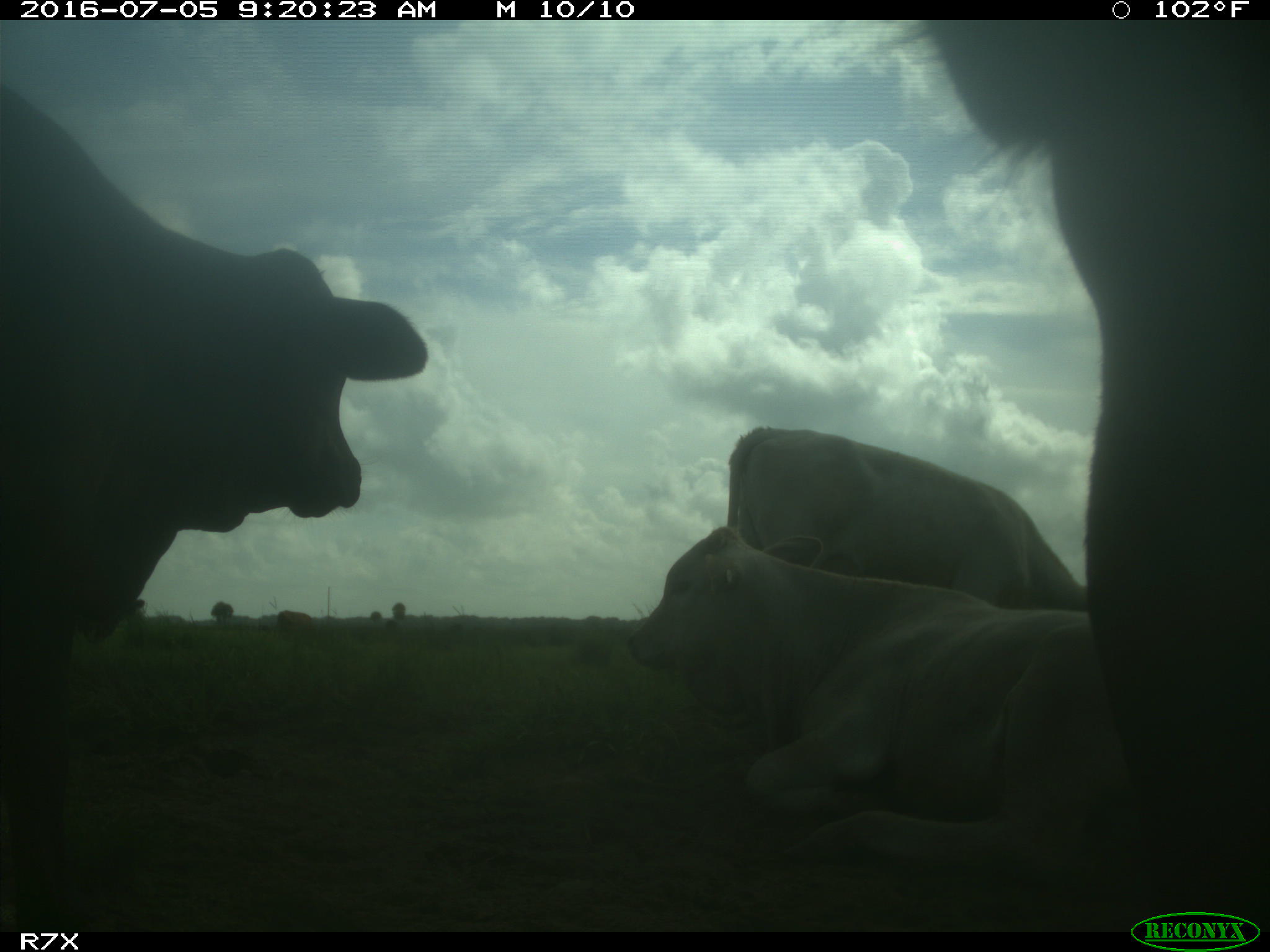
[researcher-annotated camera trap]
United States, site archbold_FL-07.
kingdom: Animalia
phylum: Chordata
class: Mammalia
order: Artiodactyla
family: Bovidae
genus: Bos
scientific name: Bos taurus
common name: domestic cow